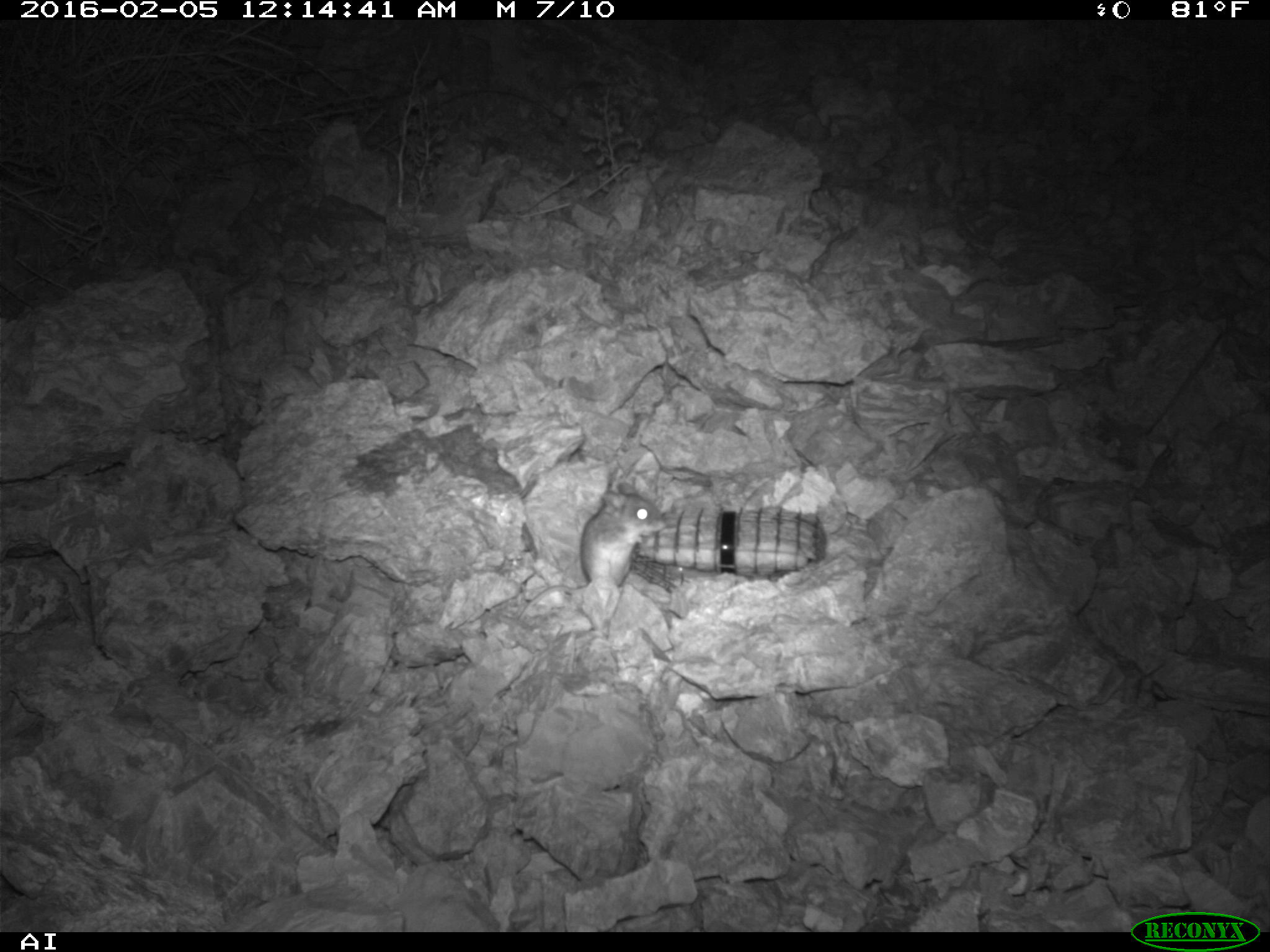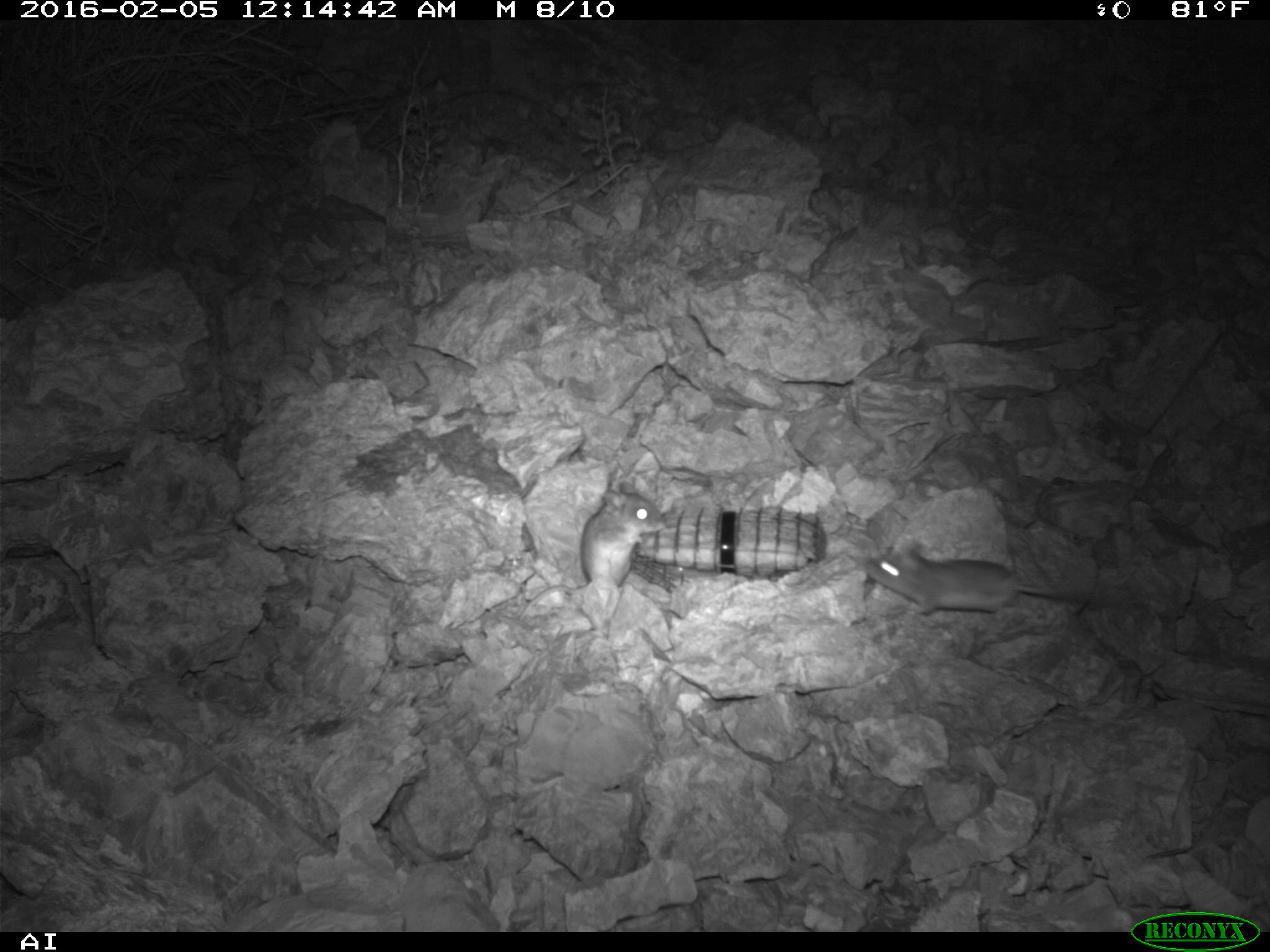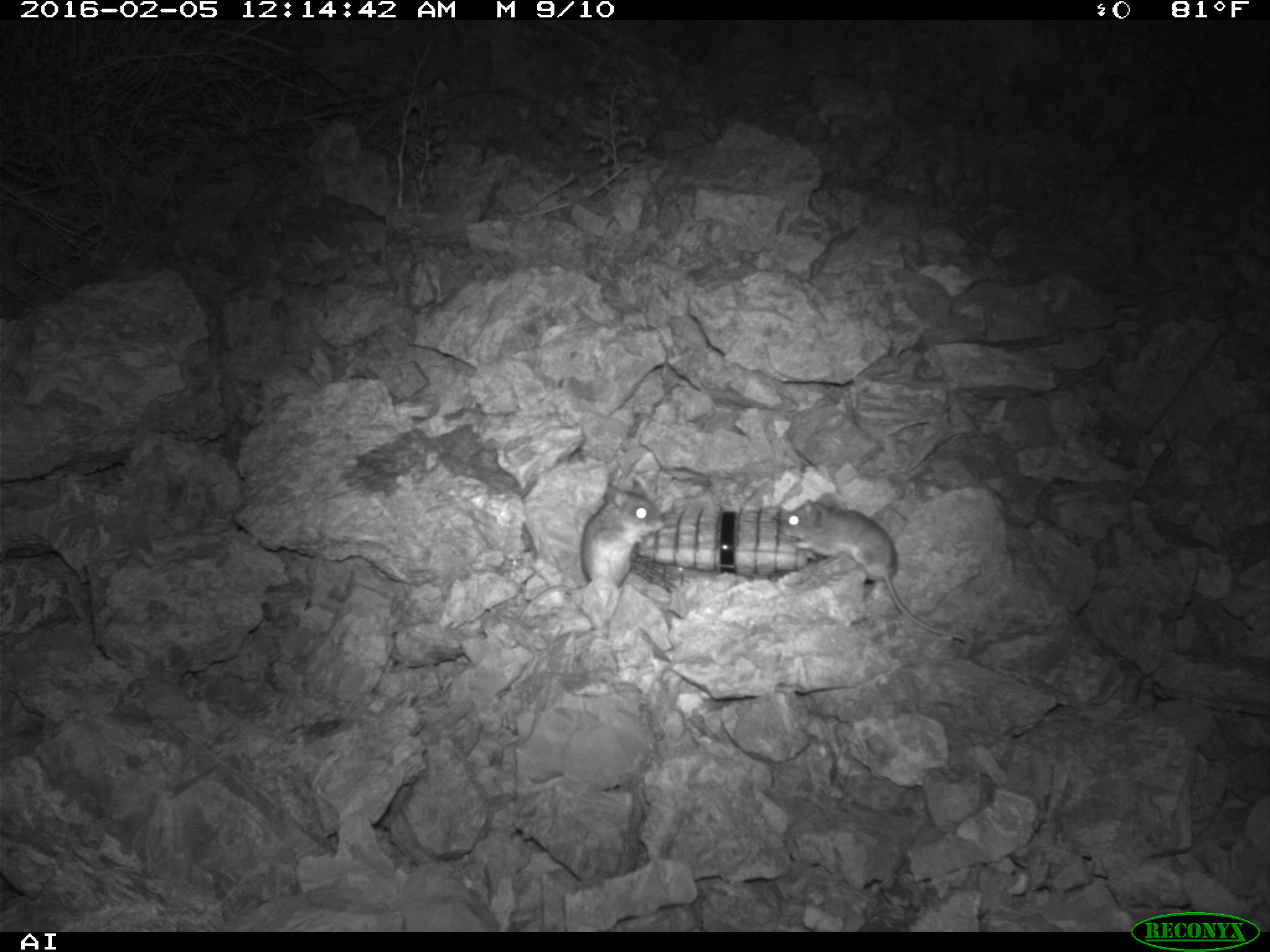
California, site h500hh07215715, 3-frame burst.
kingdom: Animalia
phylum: Chordata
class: Mammalia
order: Rodentia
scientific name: Rodentia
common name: rodent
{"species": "rodent (Rodentia)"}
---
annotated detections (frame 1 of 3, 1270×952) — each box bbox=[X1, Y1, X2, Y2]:
rodent: bbox=[519, 480, 665, 619]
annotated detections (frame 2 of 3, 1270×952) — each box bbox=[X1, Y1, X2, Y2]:
rodent: bbox=[517, 481, 664, 621]; bbox=[865, 541, 1095, 615]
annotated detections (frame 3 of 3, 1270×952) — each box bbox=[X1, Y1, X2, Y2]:
rodent: bbox=[779, 490, 965, 643]; bbox=[513, 484, 664, 623]